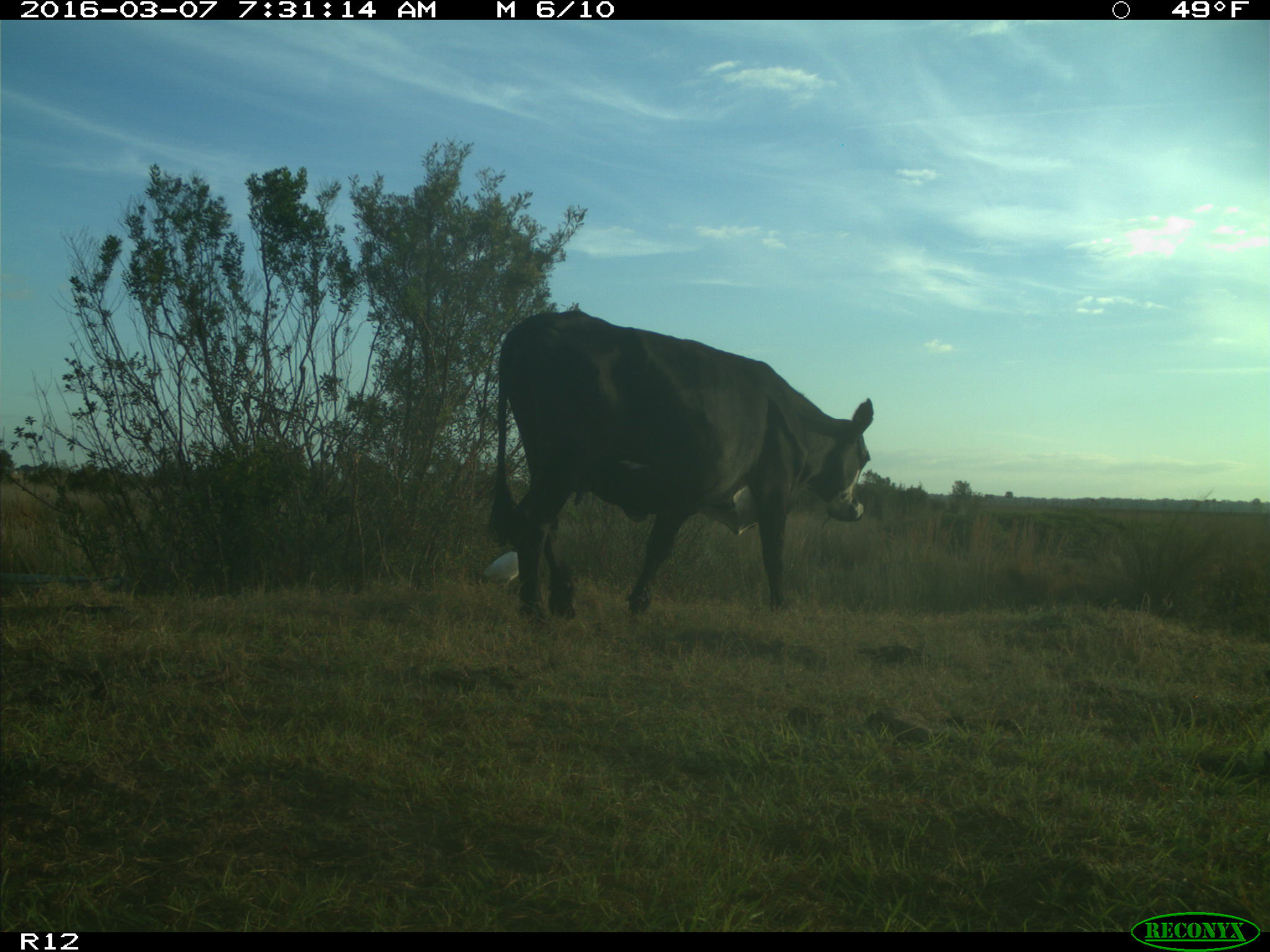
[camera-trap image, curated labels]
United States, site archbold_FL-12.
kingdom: Animalia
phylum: Chordata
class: Mammalia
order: Artiodactyla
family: Bovidae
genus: Bos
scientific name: Bos taurus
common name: domestic cow